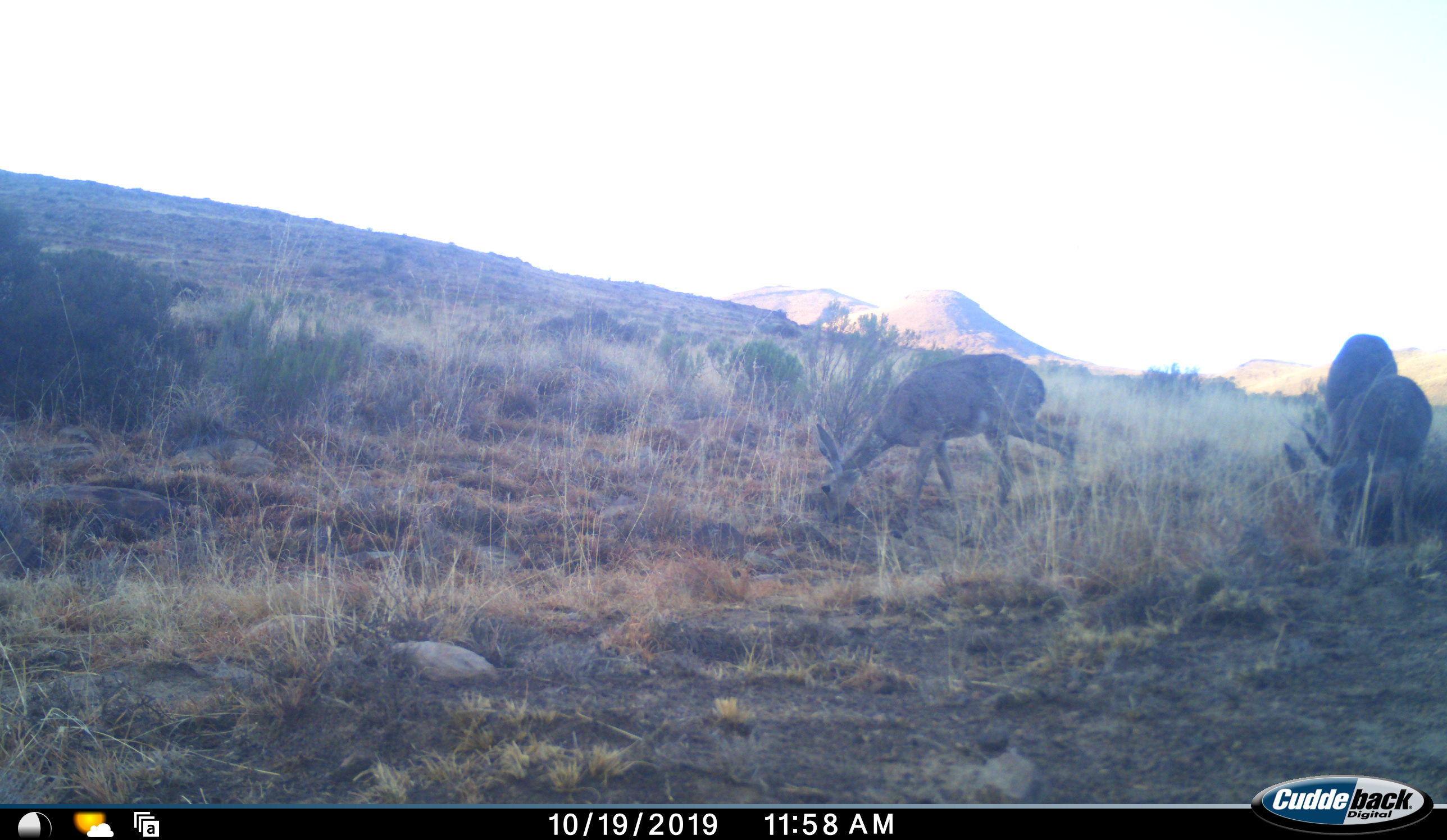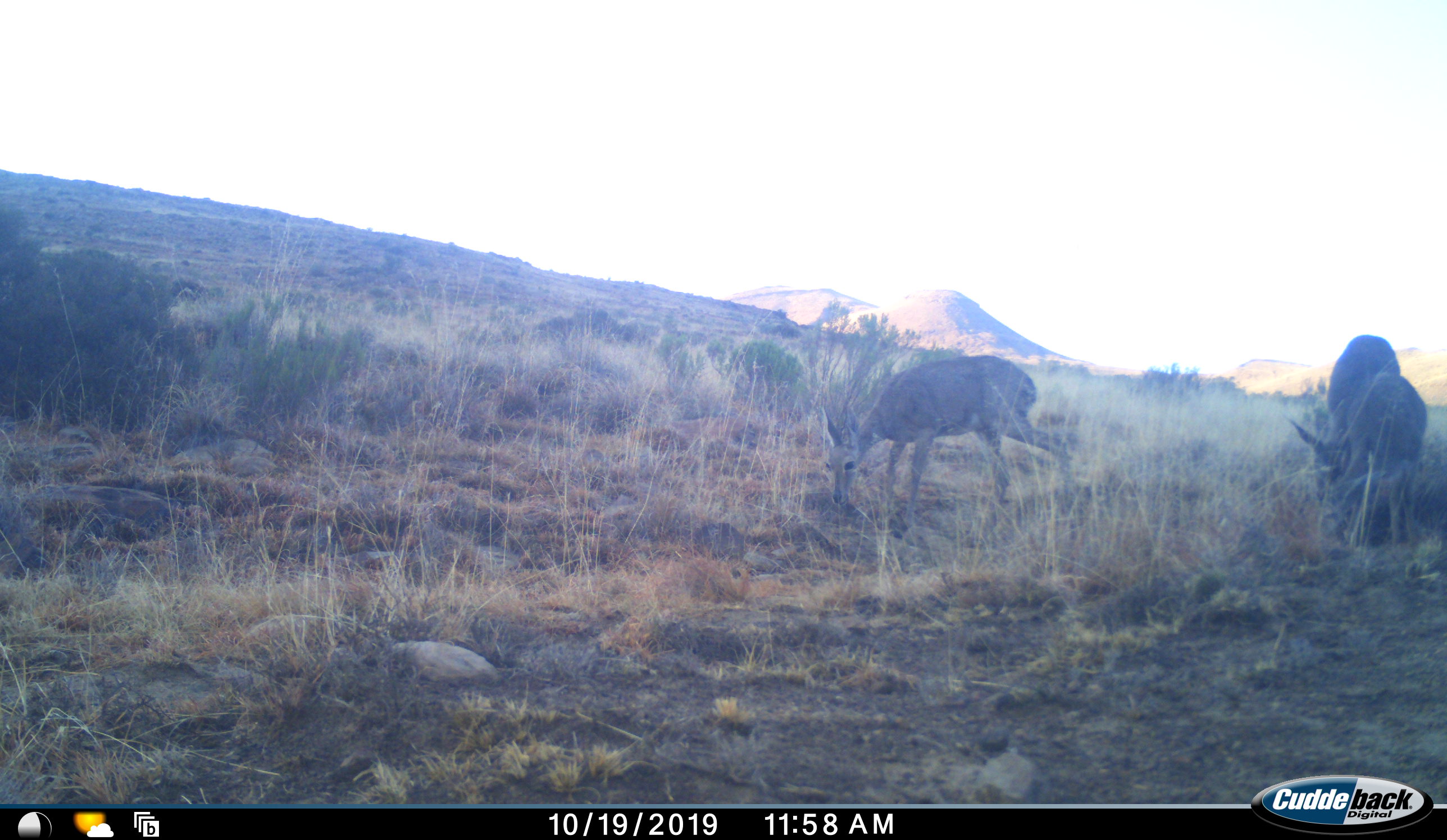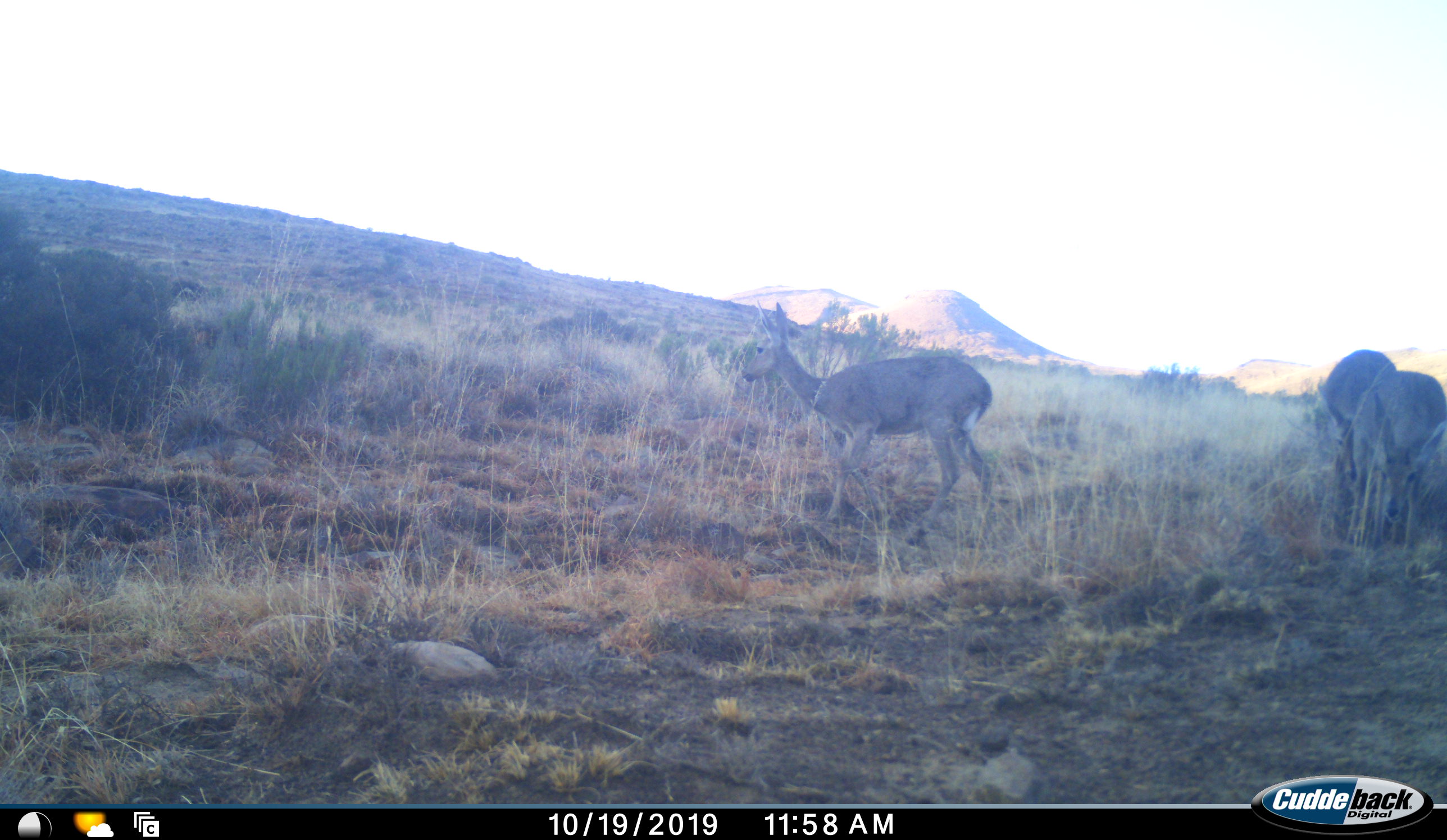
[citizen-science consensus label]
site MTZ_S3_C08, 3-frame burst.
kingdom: Animalia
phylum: Chordata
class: Mammalia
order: Artiodactyla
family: Bovidae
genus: Redunca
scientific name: Redunca fulvorufula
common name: mountain reedbuck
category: reedbuckmountain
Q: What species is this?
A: Reedbuckmountain (mountain reedbuck) (Redunca fulvorufula).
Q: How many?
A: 3.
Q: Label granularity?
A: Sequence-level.